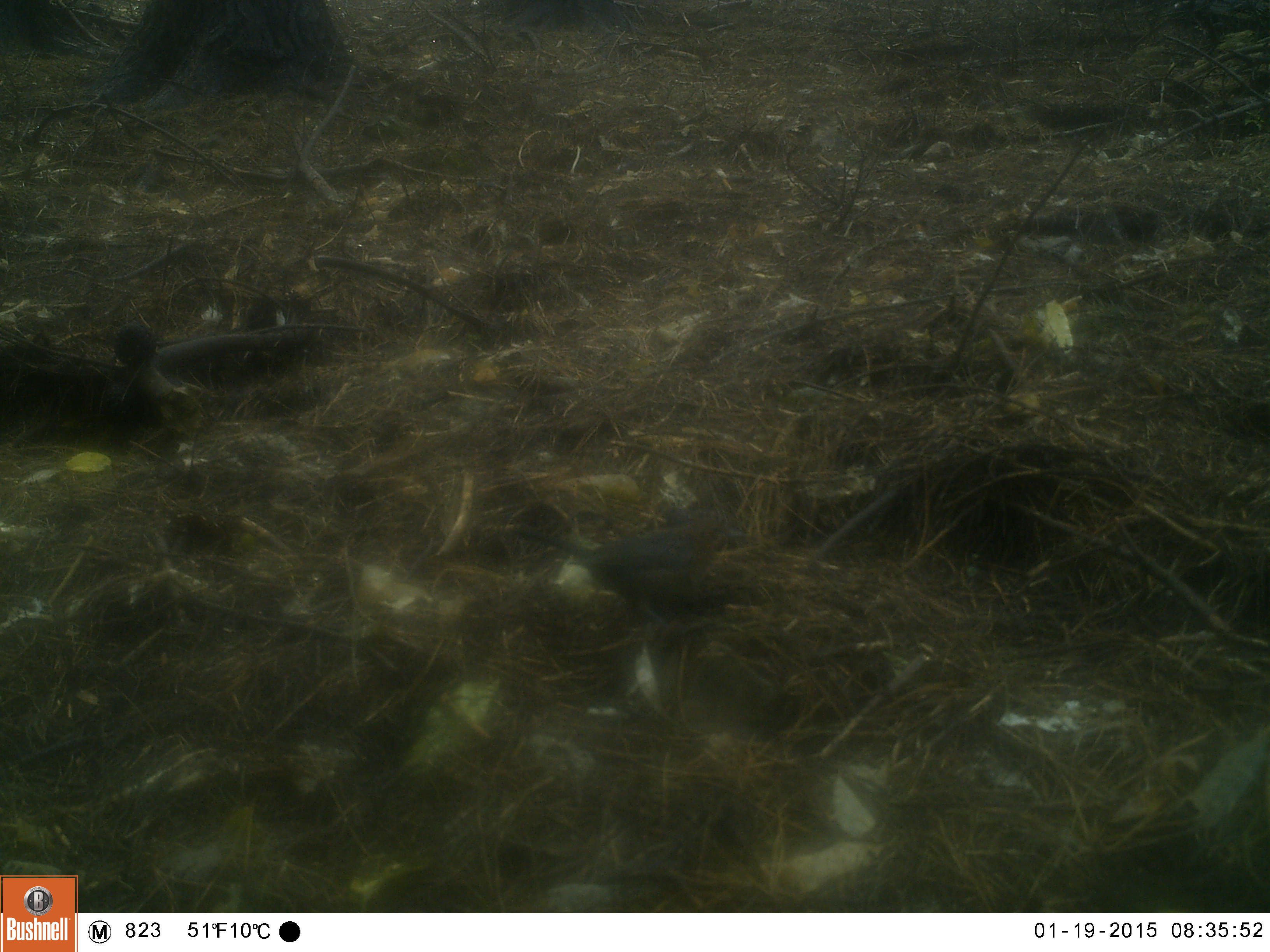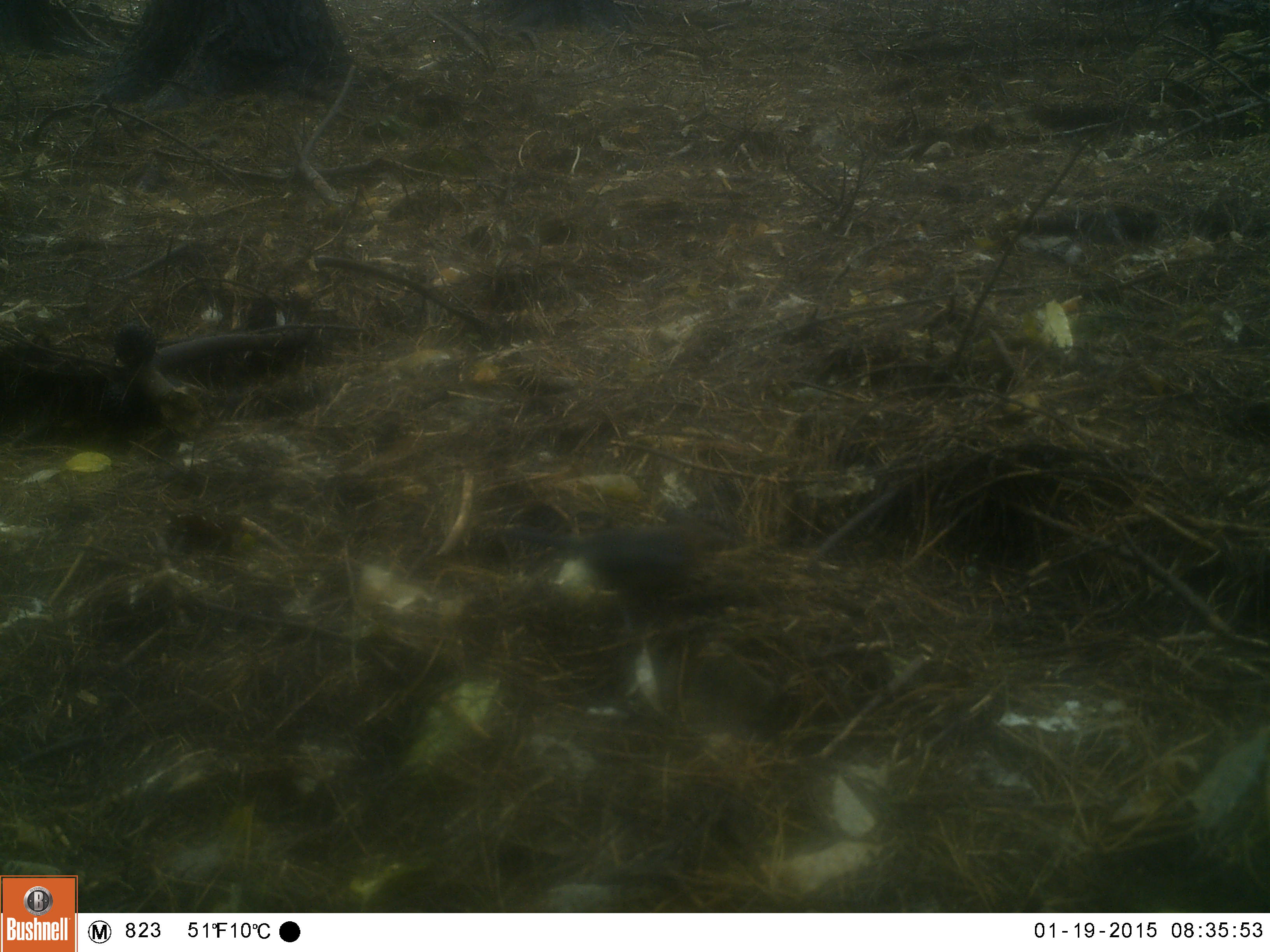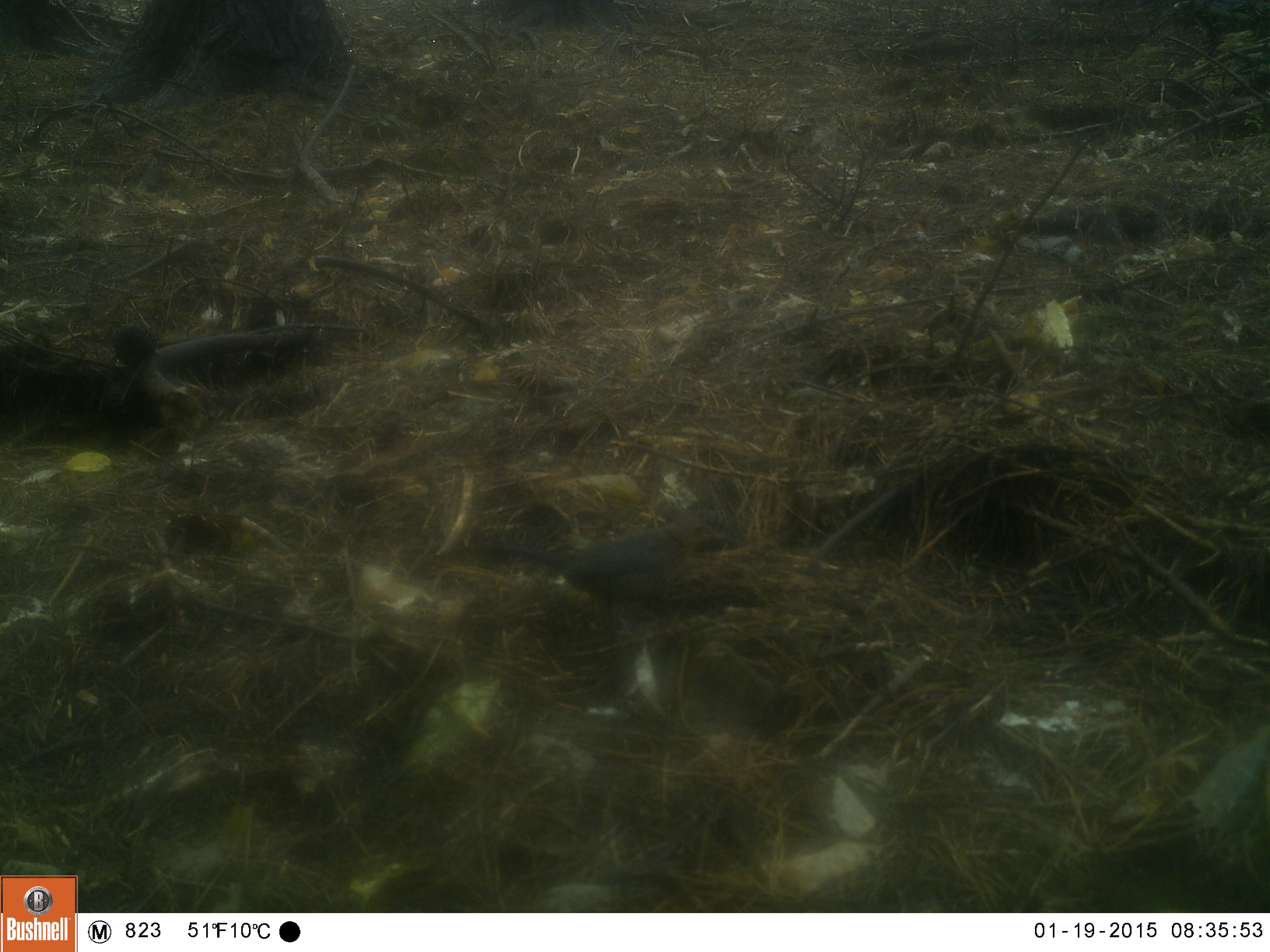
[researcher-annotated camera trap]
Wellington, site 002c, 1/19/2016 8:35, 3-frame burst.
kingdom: Animalia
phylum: Chordata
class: Aves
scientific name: Aves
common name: bird